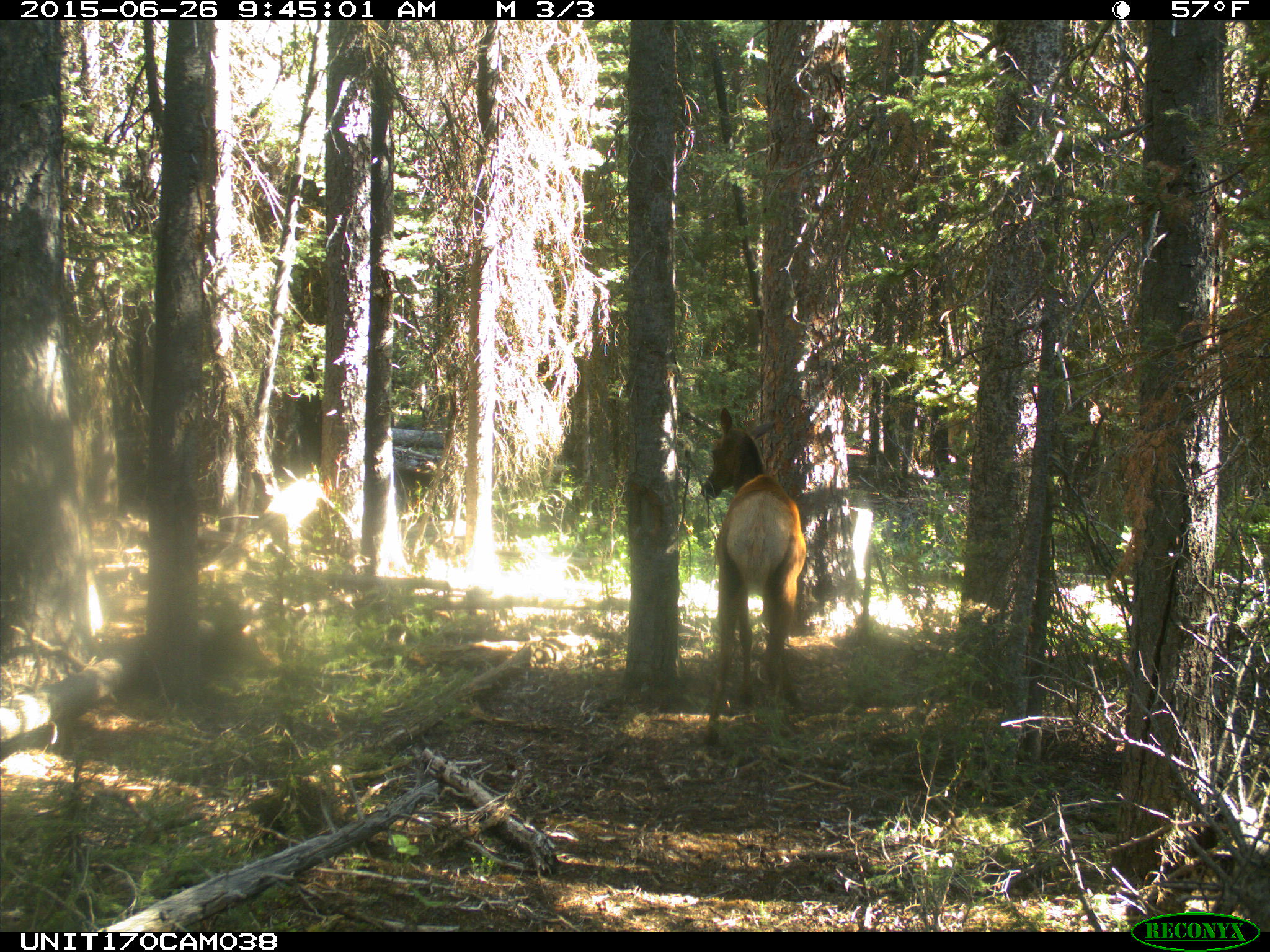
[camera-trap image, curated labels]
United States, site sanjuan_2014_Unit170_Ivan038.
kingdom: Animalia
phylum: Chordata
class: Mammalia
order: Artiodactyla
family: Cervidae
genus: Cervus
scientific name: Cervus elaphus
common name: red deer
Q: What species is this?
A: Cervus elaphus (red deer).